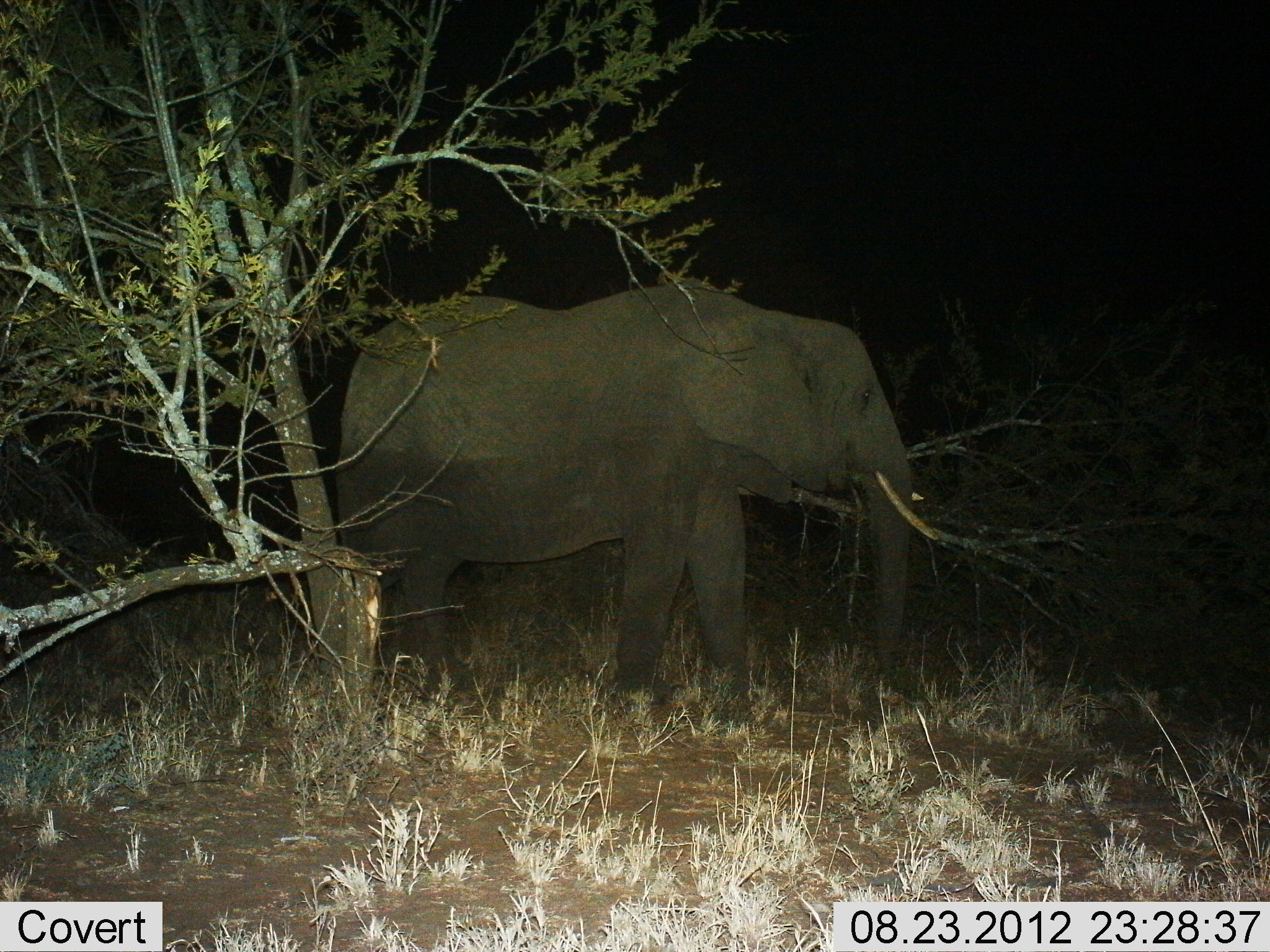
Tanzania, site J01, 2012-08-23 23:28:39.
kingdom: Animalia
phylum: Chordata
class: Mammalia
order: Proboscidea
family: Elephantidae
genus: Loxodonta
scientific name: Loxodonta africana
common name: african bush elephant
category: elephant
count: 1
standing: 100%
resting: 0%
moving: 10%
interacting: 0%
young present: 0%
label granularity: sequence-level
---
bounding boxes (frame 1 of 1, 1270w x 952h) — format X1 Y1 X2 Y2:
animal: 335 279 941 744